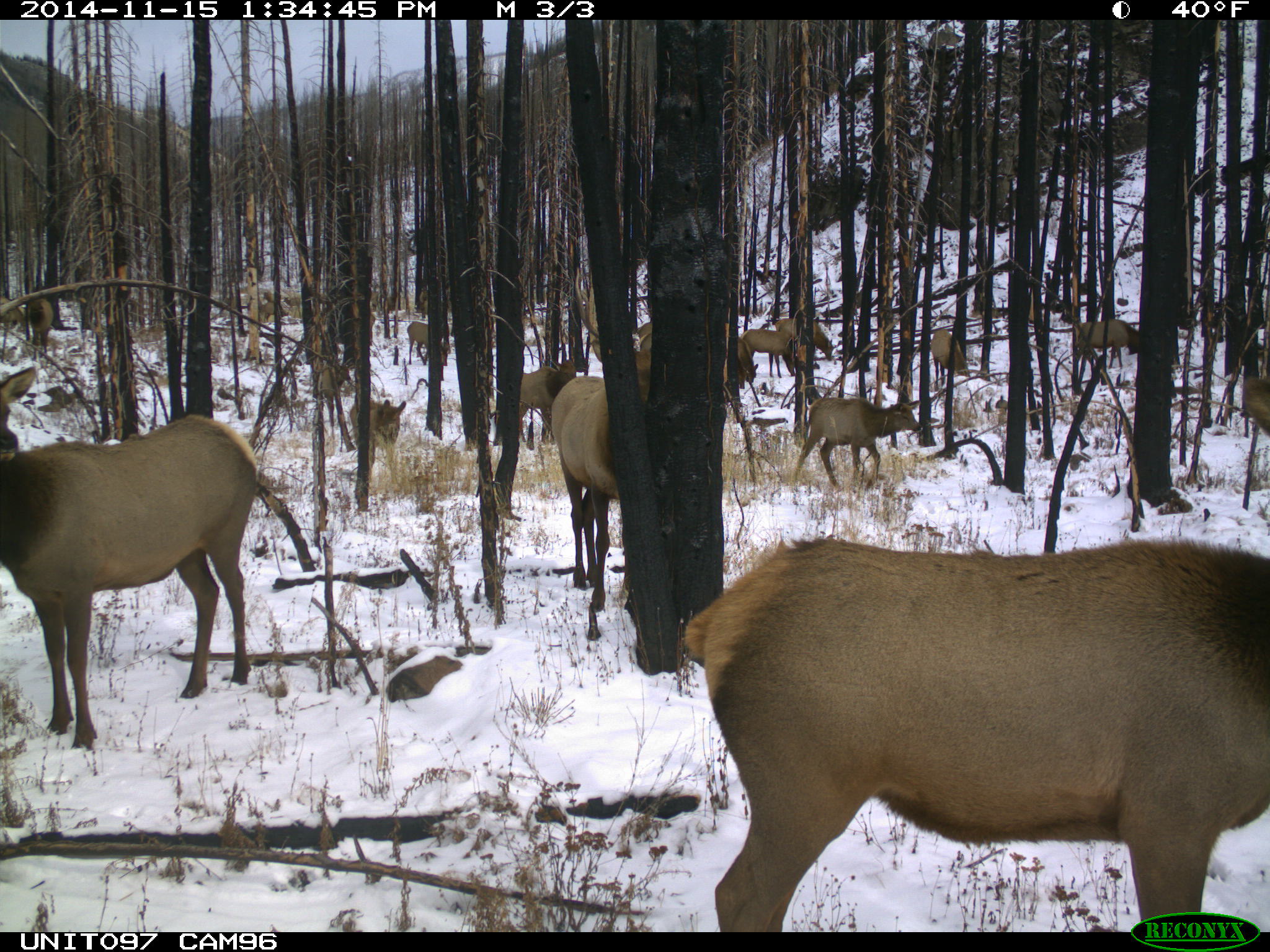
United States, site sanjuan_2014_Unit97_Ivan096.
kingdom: Animalia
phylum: Chordata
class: Mammalia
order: Artiodactyla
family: Cervidae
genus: Cervus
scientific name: Cervus elaphus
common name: red deer